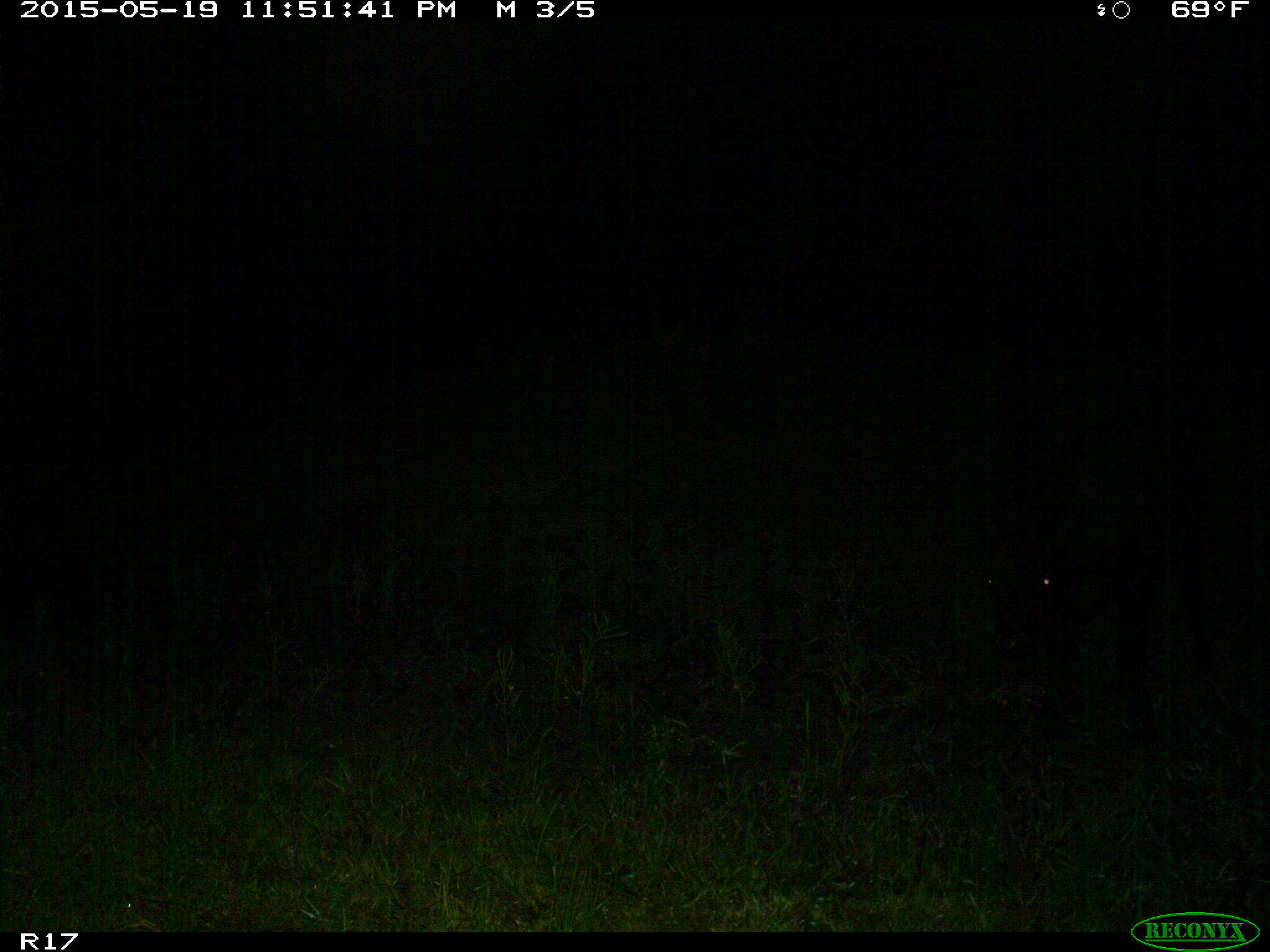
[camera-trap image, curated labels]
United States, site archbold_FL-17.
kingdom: Animalia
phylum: Chordata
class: Mammalia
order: Artiodactyla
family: Bovidae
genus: Bos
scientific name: Bos taurus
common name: domestic cow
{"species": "Bos taurus (domestic cow)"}